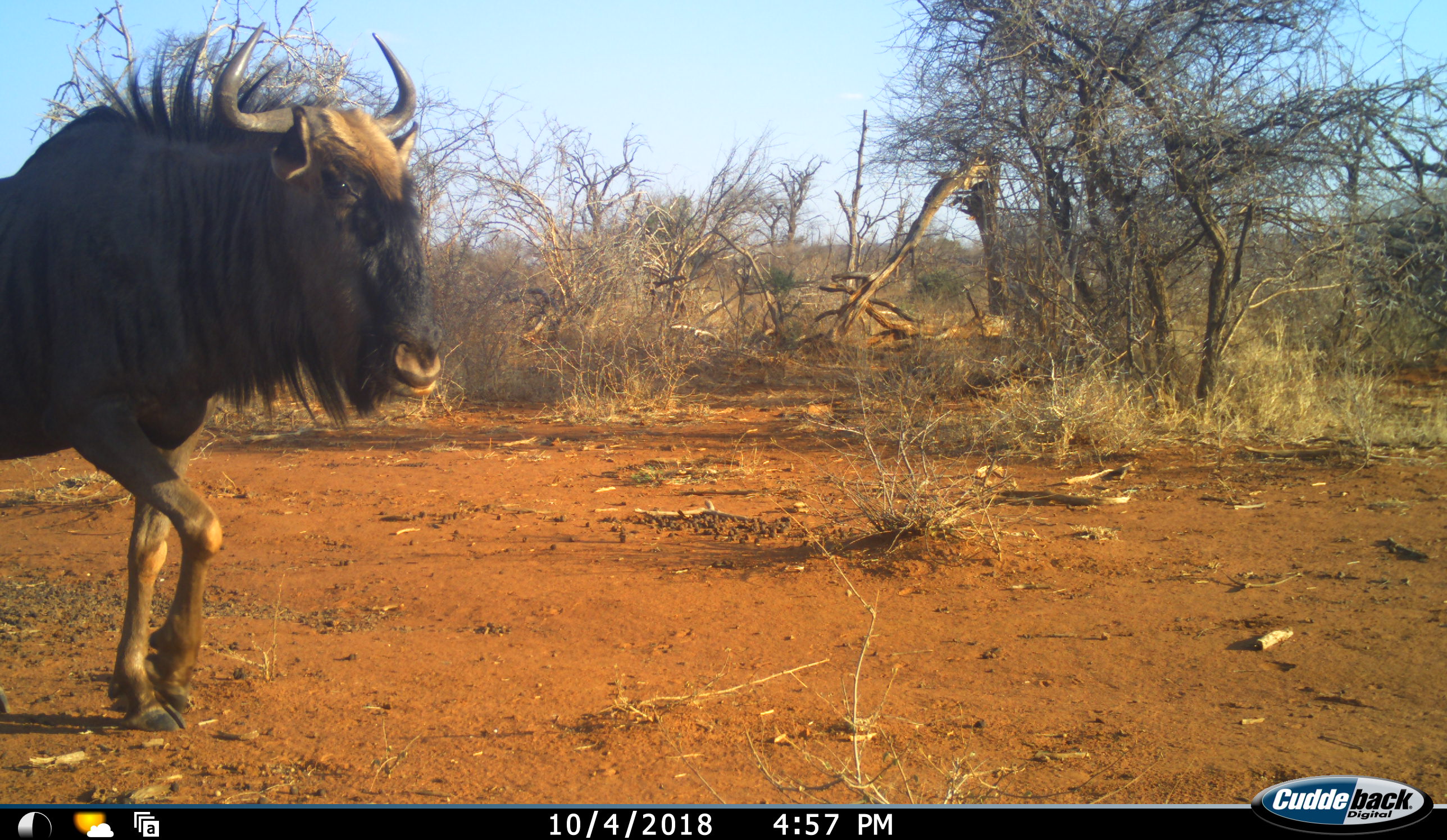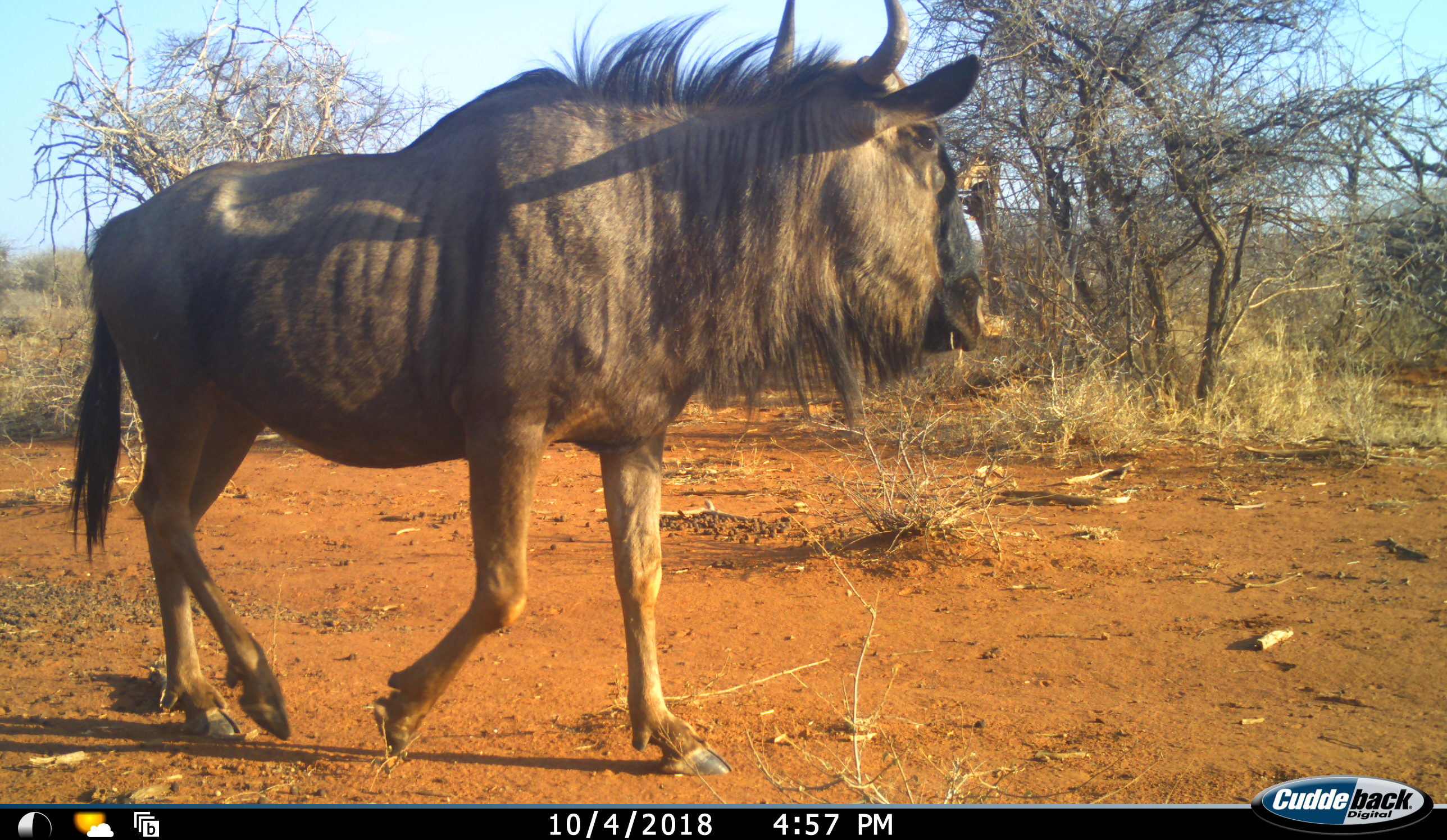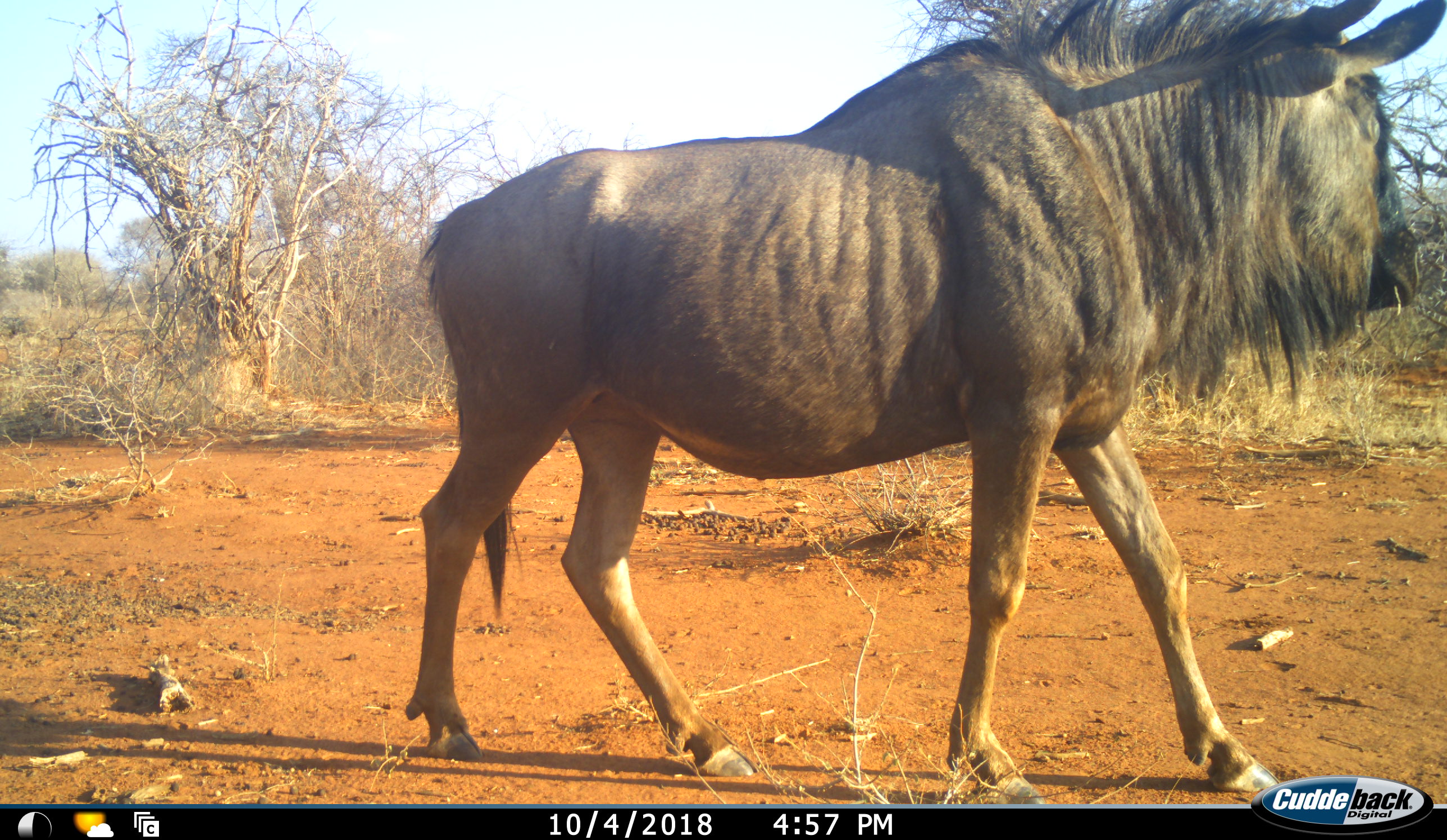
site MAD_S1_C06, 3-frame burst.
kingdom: Animalia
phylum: Chordata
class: Mammalia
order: Artiodactyla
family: Bovidae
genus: Connochaetes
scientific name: Connochaetes taurinus taurinus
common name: blue wildebeest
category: wildebeestblue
Wildebeestblue (blue wildebeest) (Connochaetes taurinus taurinus), count 1. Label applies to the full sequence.